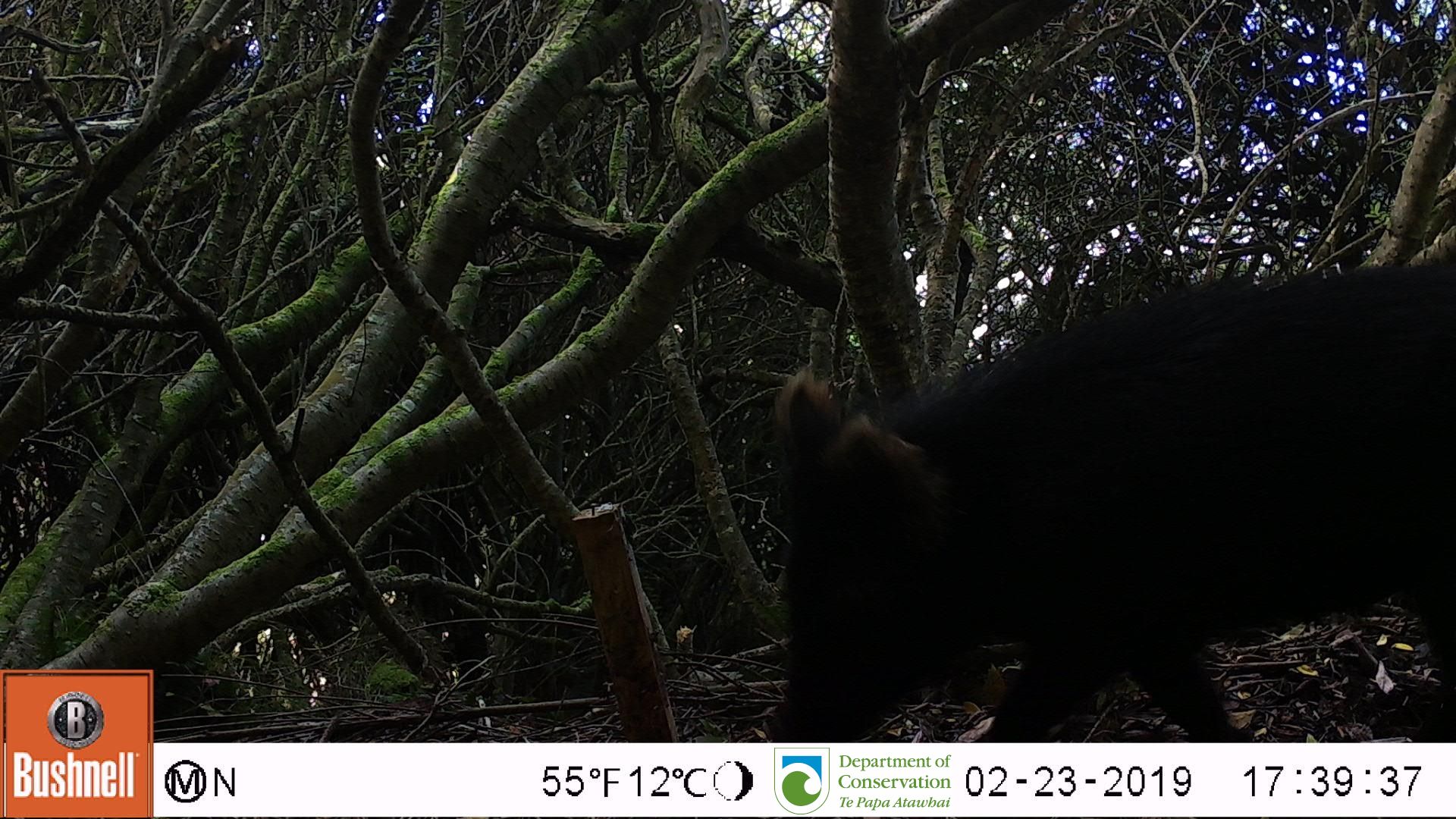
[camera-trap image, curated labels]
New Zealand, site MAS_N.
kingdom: Animalia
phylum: Chordata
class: Mammalia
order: Artiodactyla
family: Suidae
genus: Sus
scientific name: Sus scrofa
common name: pig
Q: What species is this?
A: Pig (Sus scrofa).